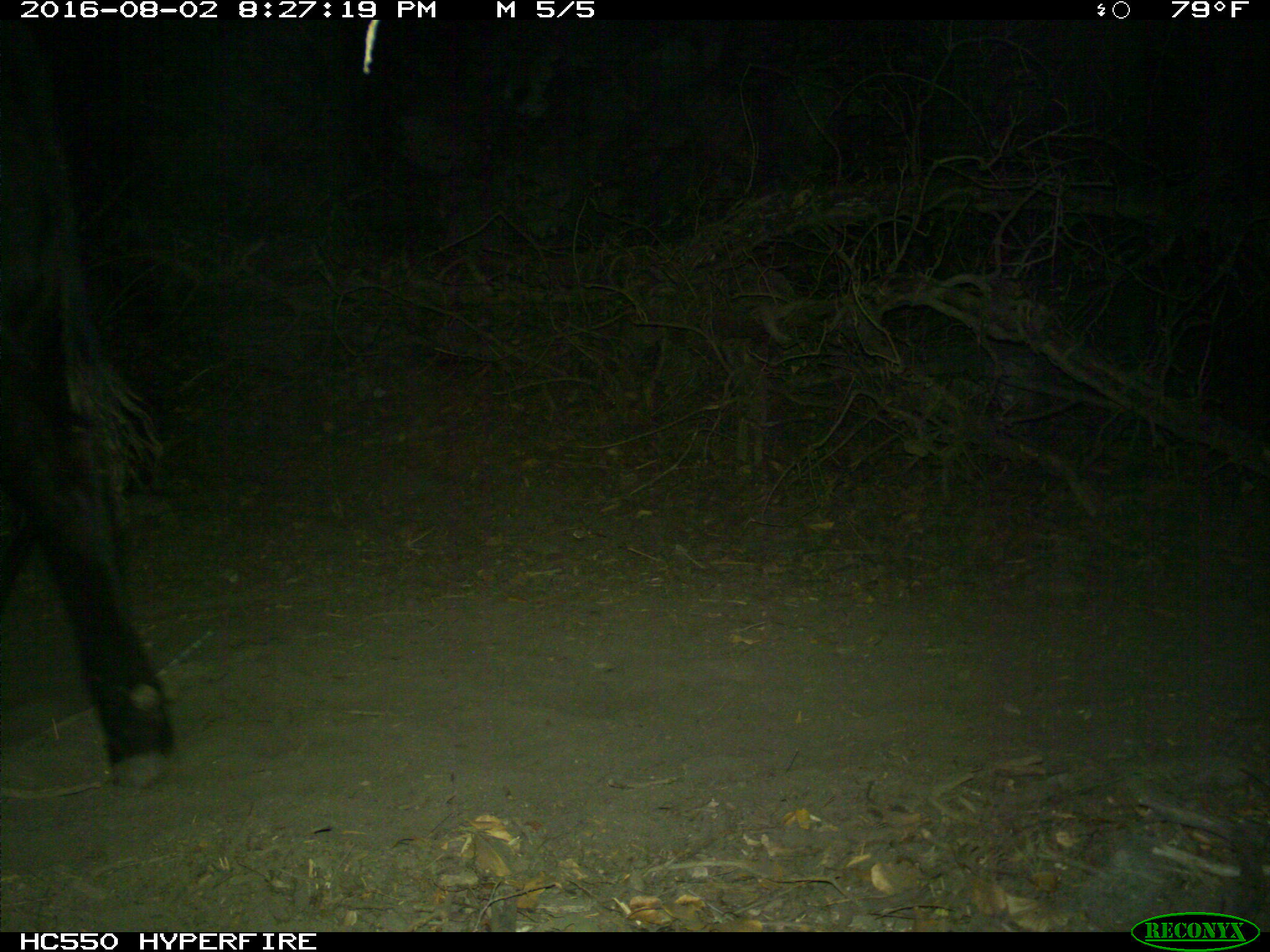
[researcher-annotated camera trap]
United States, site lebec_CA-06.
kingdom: Animalia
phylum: Chordata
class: Mammalia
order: Artiodactyla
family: Bovidae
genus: Bos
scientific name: Bos taurus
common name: domestic cow